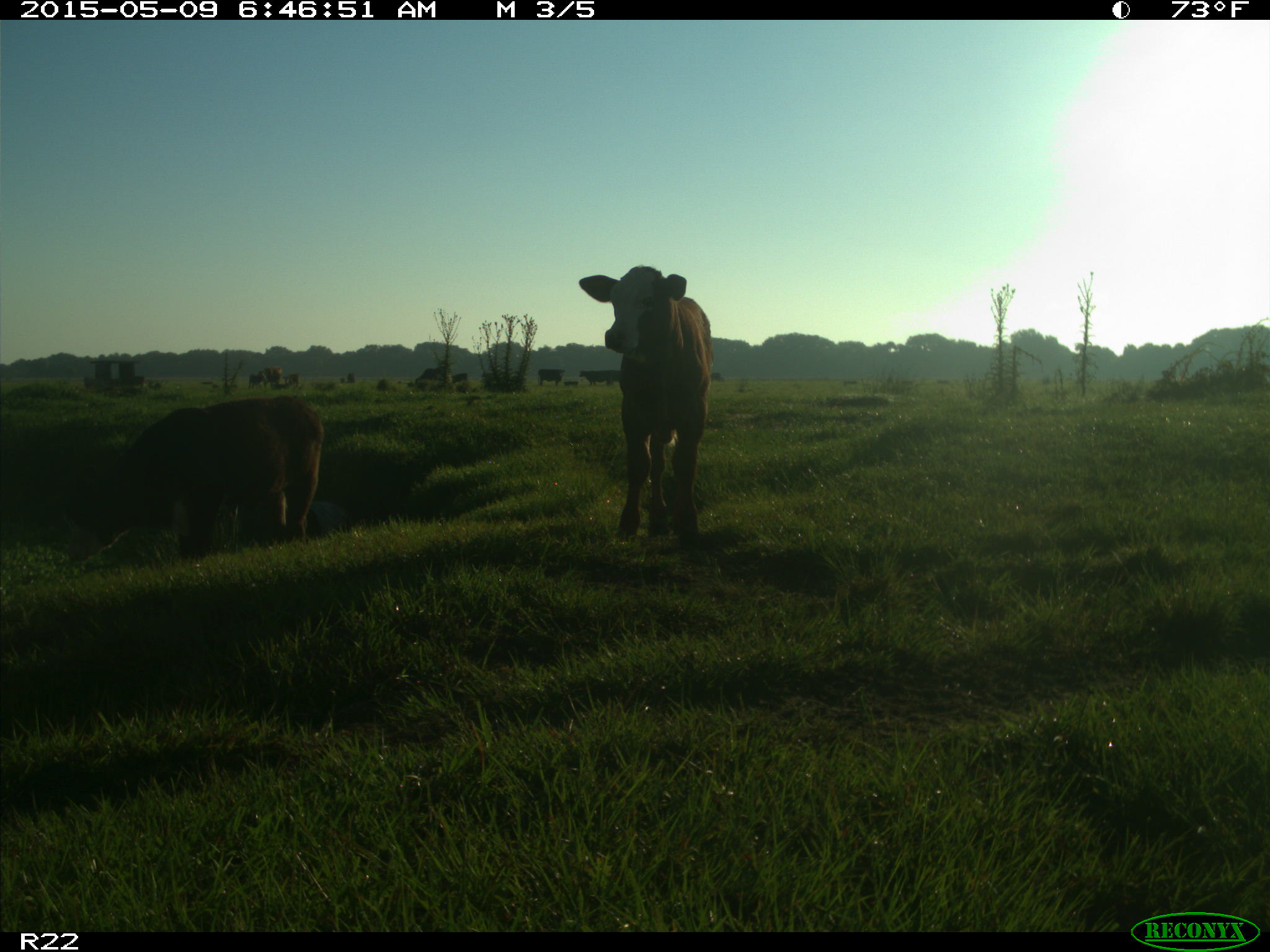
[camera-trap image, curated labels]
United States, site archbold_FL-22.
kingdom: Animalia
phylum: Chordata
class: Mammalia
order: Artiodactyla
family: Bovidae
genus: Bos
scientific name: Bos taurus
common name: domestic cow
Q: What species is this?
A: Bos taurus (domestic cow).